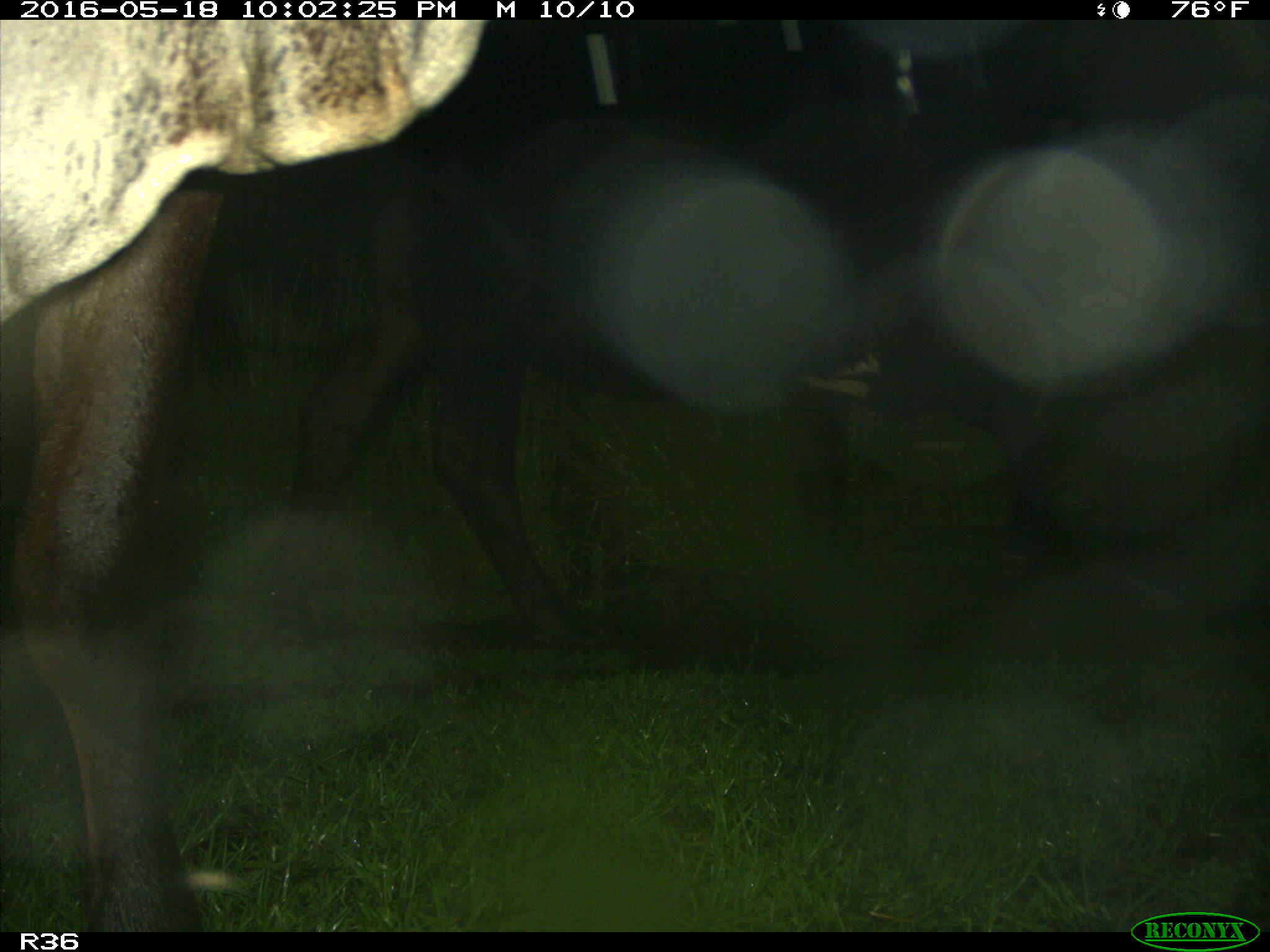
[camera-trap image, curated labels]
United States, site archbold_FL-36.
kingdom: Animalia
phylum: Chordata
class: Mammalia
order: Artiodactyla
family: Bovidae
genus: Bos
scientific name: Bos taurus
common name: domestic cow